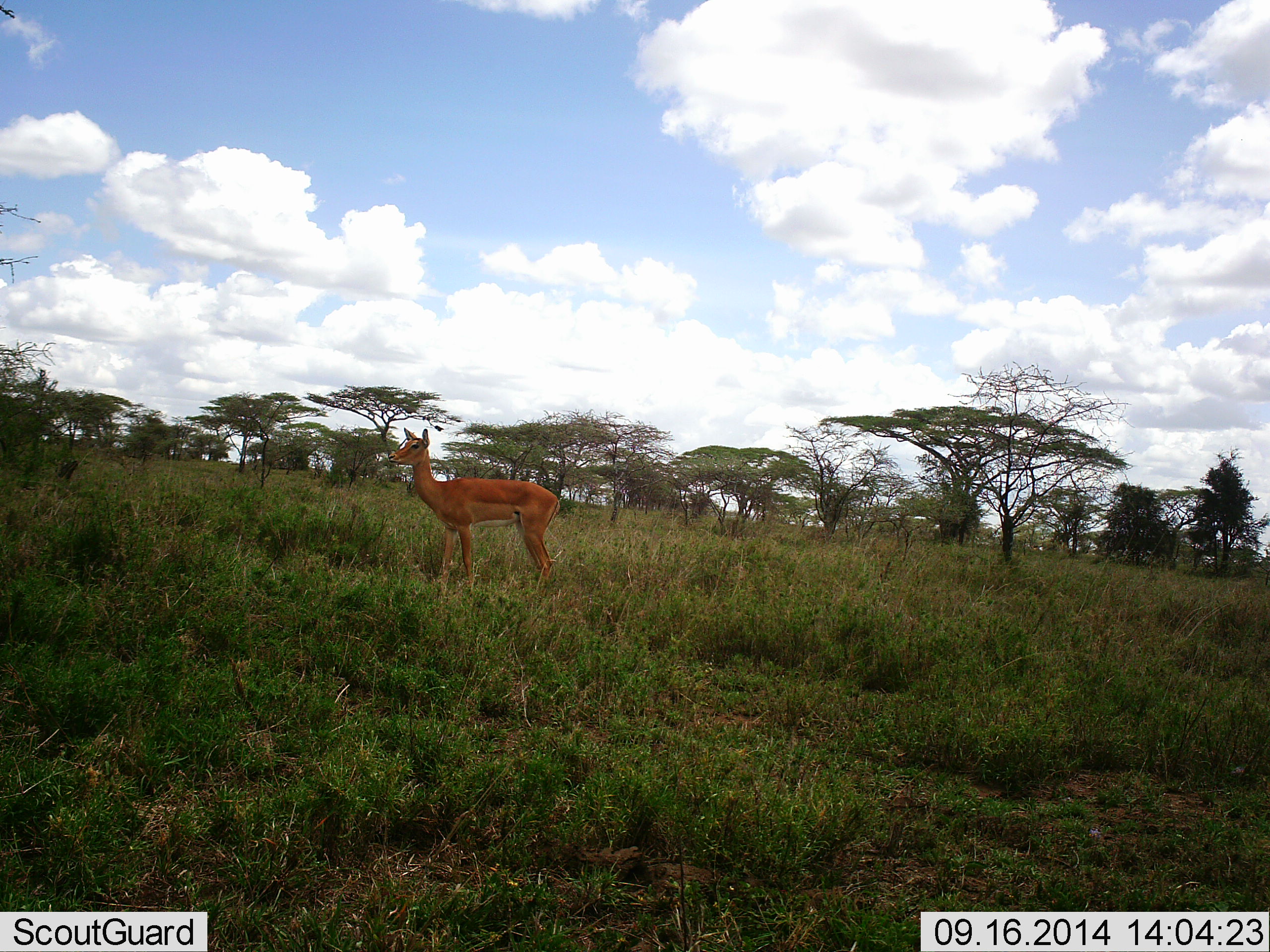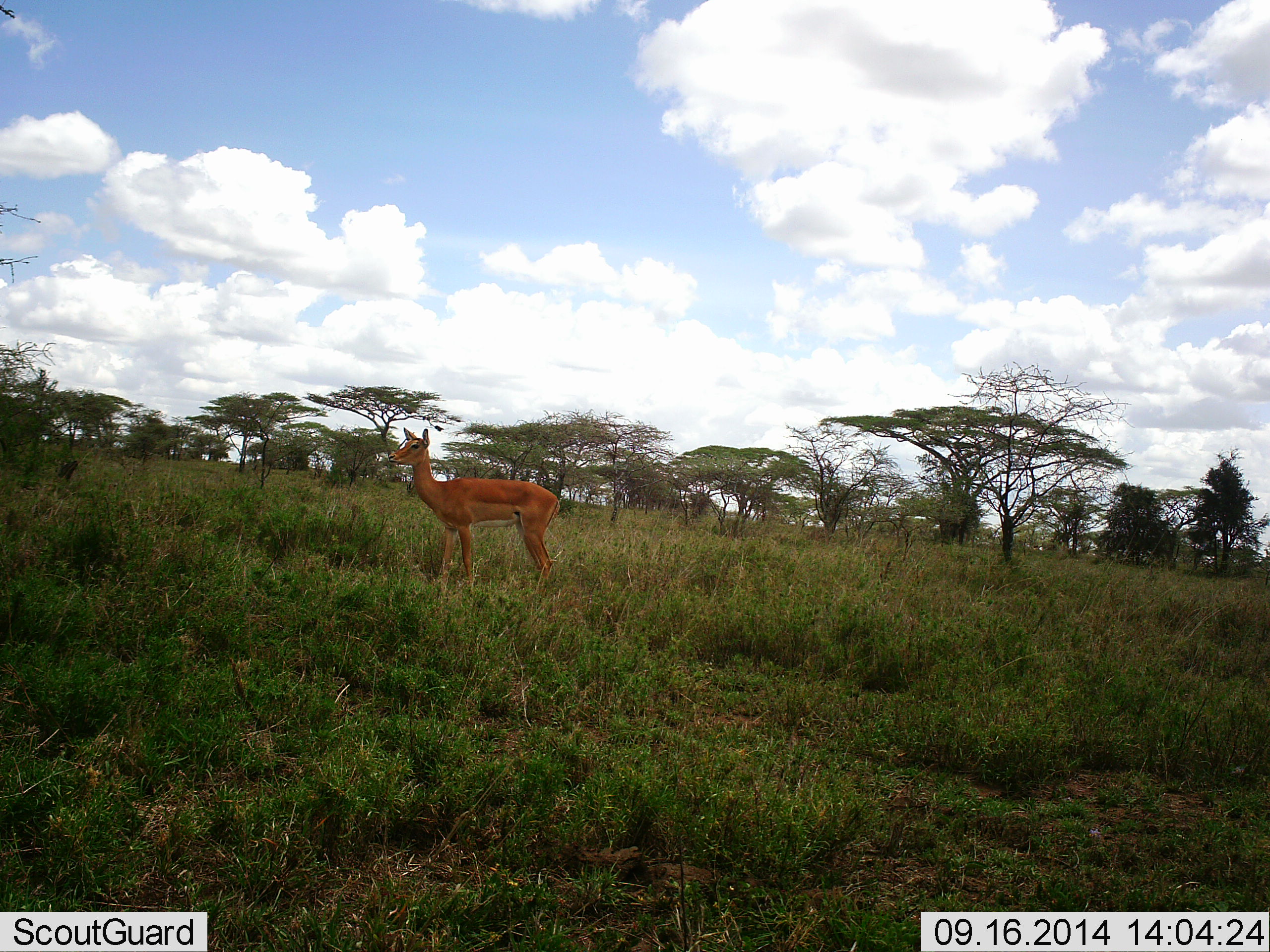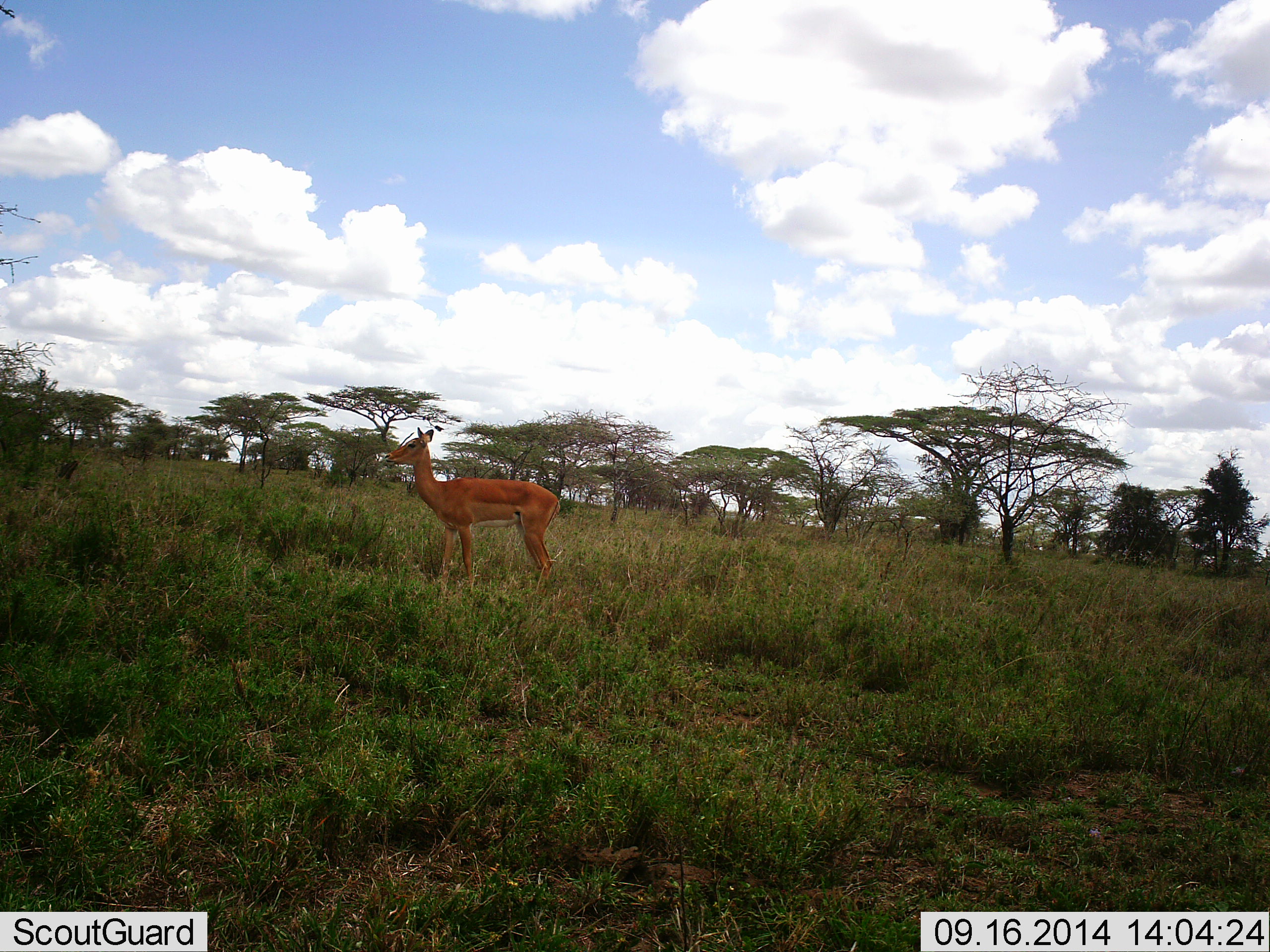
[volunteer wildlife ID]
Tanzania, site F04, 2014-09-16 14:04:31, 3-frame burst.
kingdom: Animalia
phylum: Chordata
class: Mammalia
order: Artiodactyla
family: Bovidae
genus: Aepyceros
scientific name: Aepyceros melampus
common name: impala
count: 1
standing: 100%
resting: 0%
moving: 0%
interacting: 0%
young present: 0%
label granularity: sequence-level